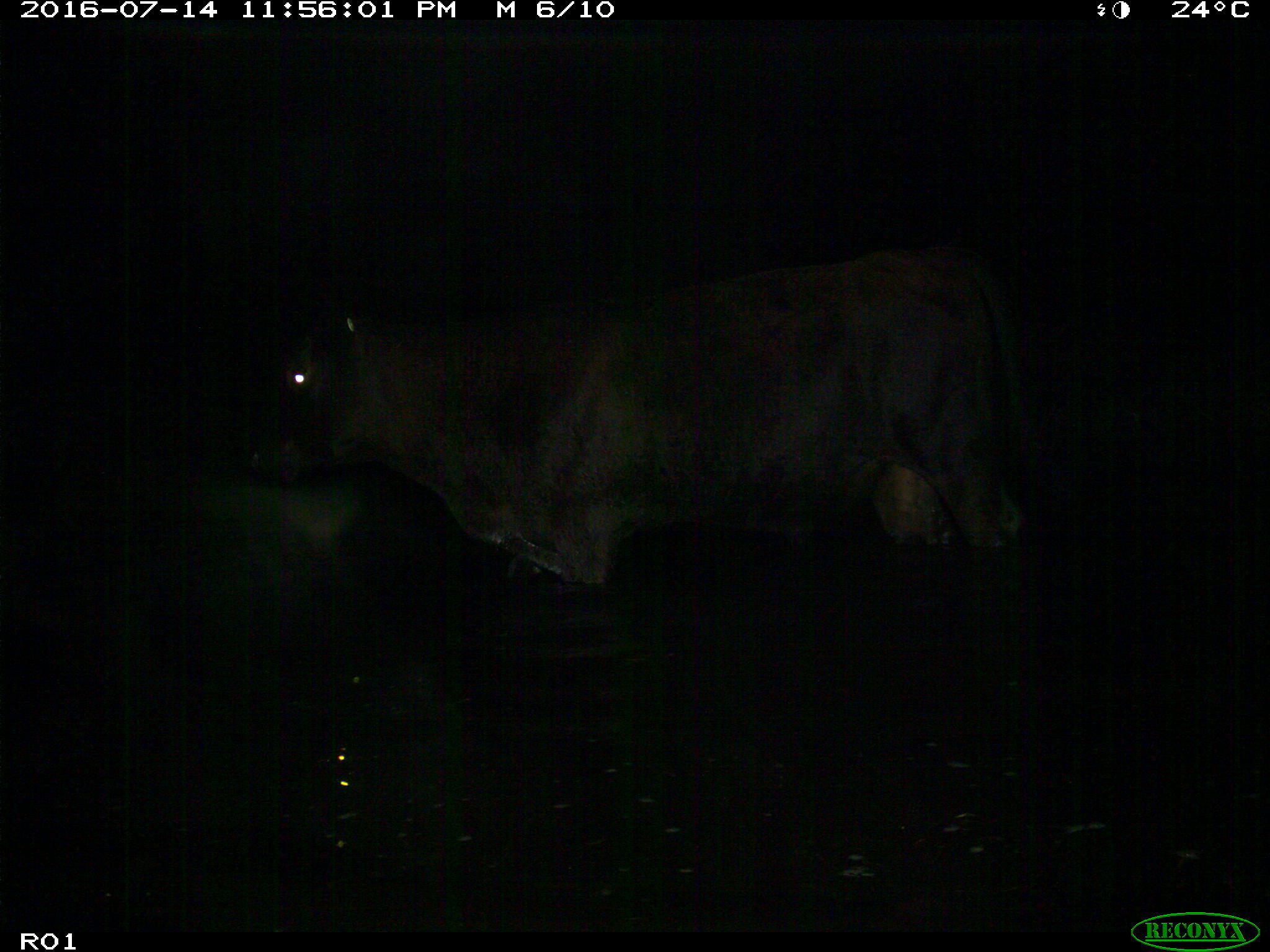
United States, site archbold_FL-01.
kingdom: Animalia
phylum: Chordata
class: Mammalia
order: Artiodactyla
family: Bovidae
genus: Bos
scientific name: Bos taurus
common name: domestic cow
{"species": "Bos taurus (domestic cow)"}